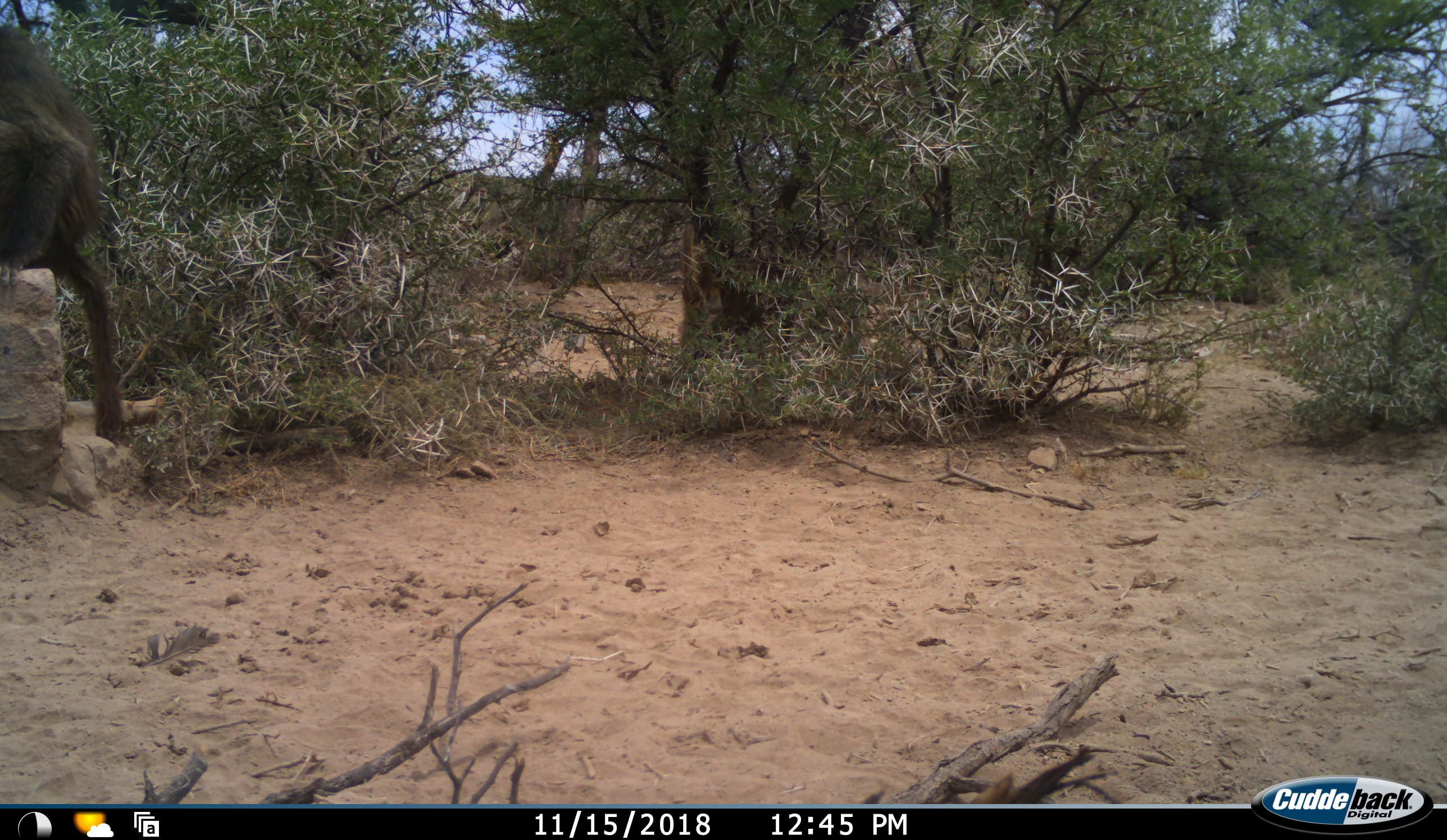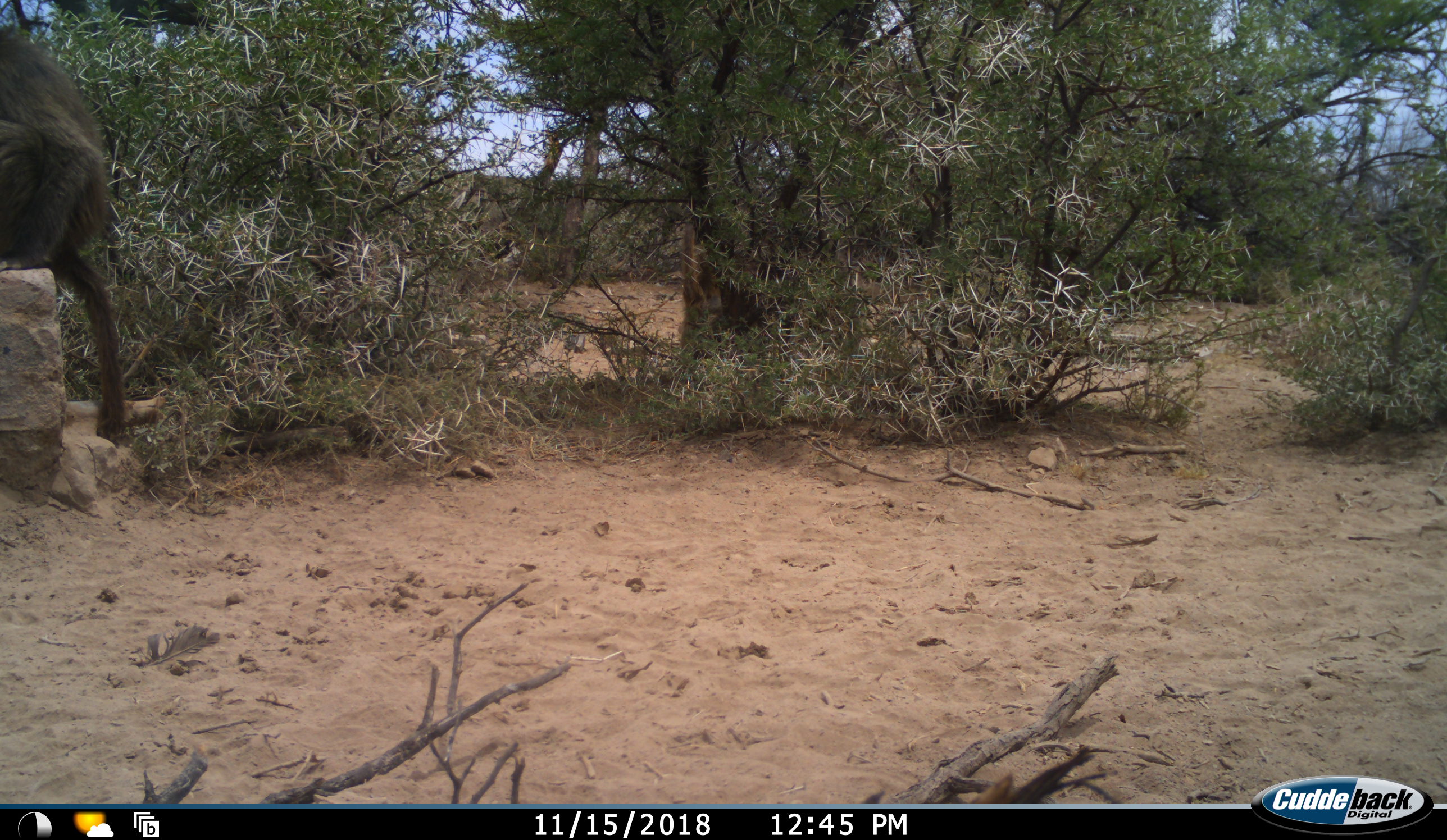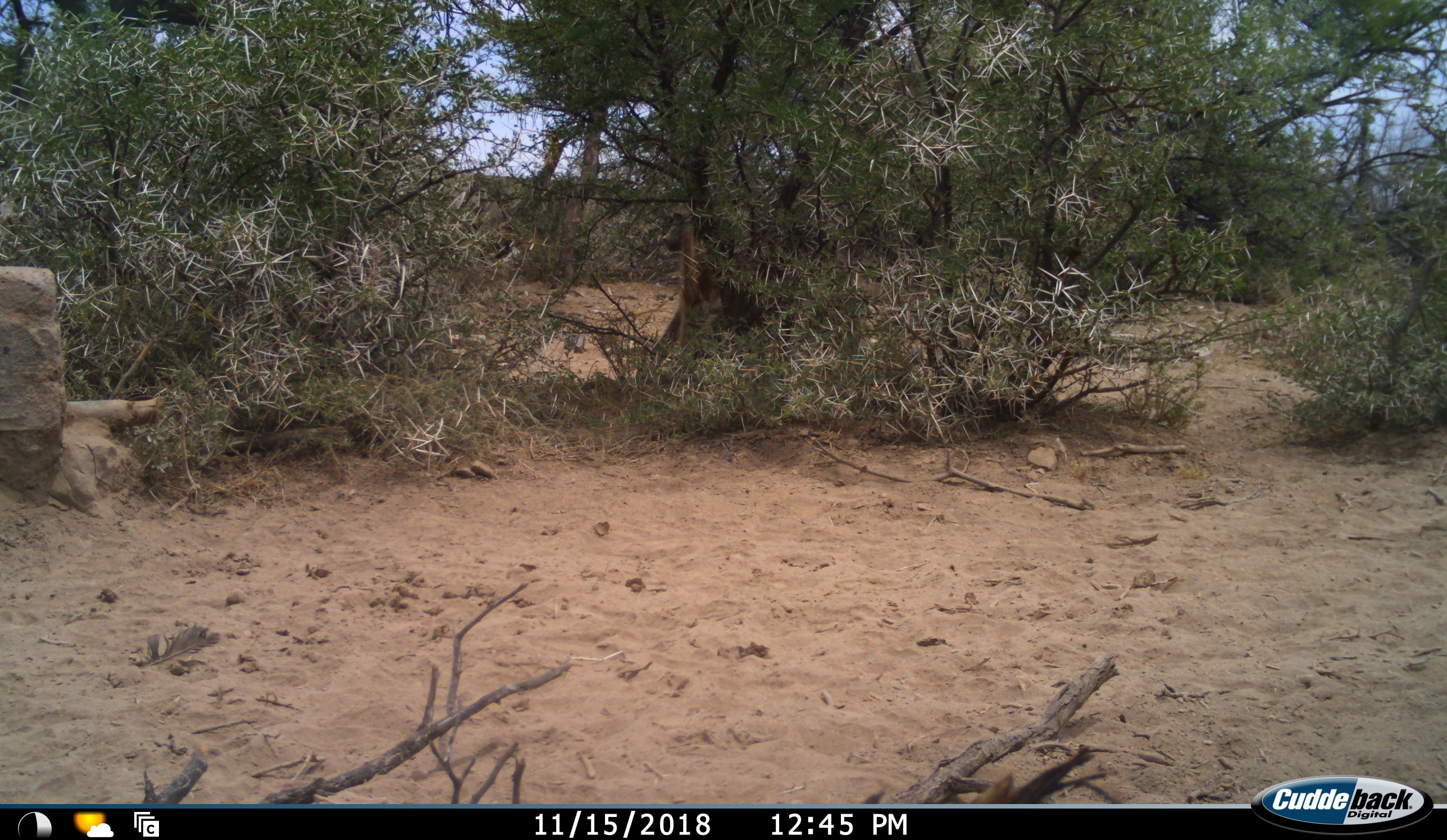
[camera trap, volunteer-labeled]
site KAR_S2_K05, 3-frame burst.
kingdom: Animalia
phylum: Chordata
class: Mammalia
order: Primates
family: Cercopithecidae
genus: Papio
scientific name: Papio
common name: baboon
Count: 2.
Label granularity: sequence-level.